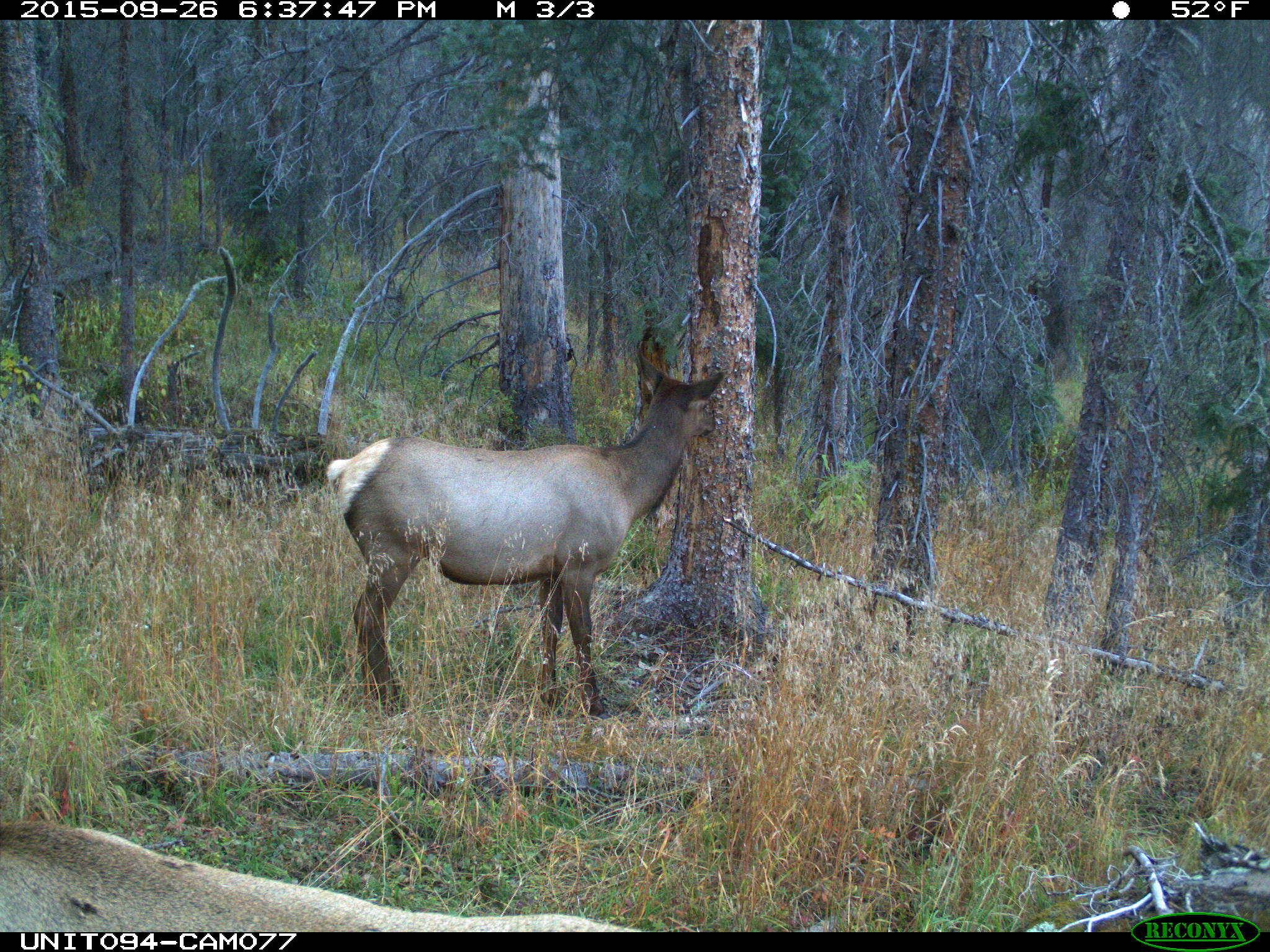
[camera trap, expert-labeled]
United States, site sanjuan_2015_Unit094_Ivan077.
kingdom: Animalia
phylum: Chordata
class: Mammalia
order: Artiodactyla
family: Cervidae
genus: Cervus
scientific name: Cervus elaphus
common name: red deer